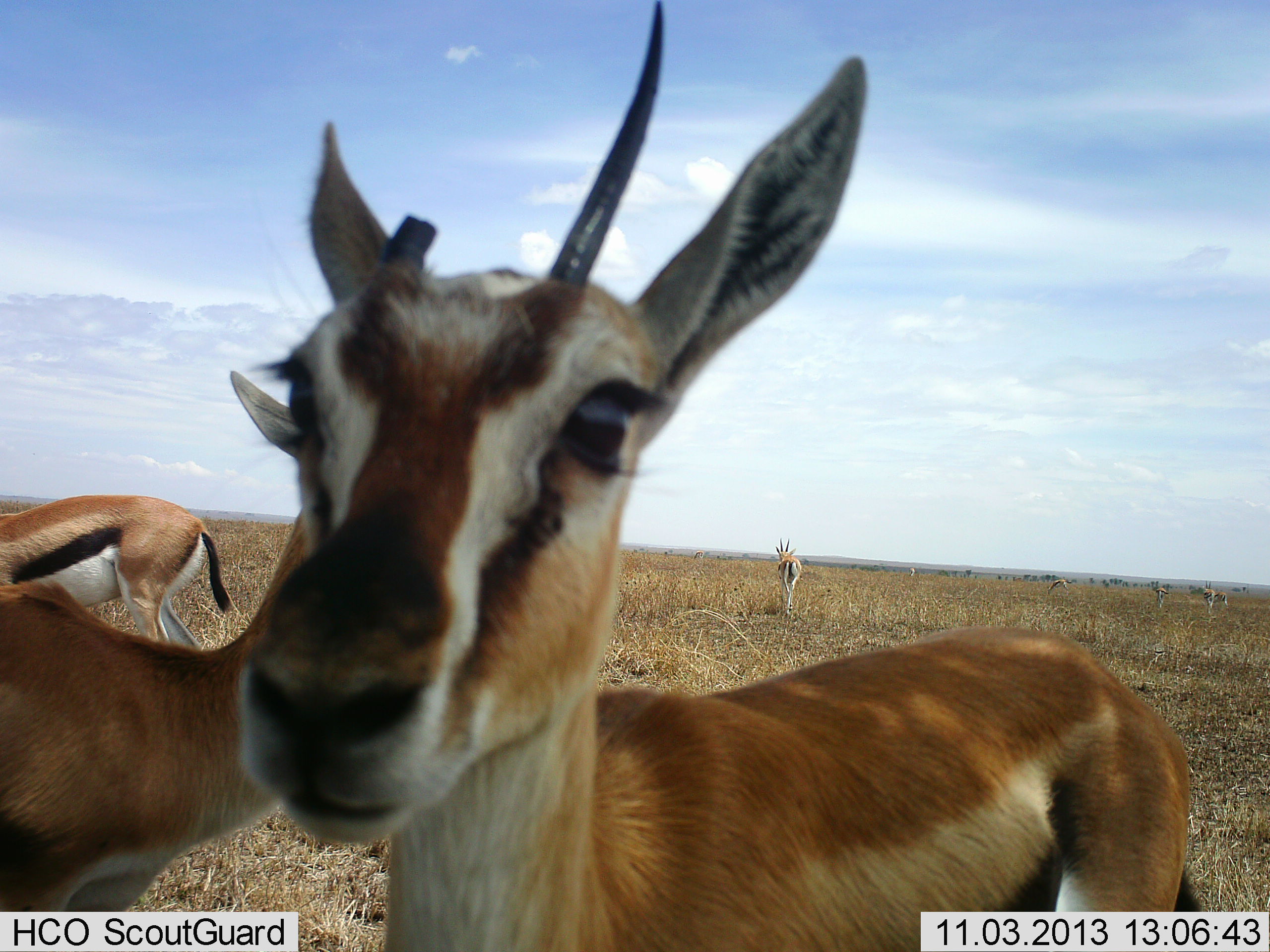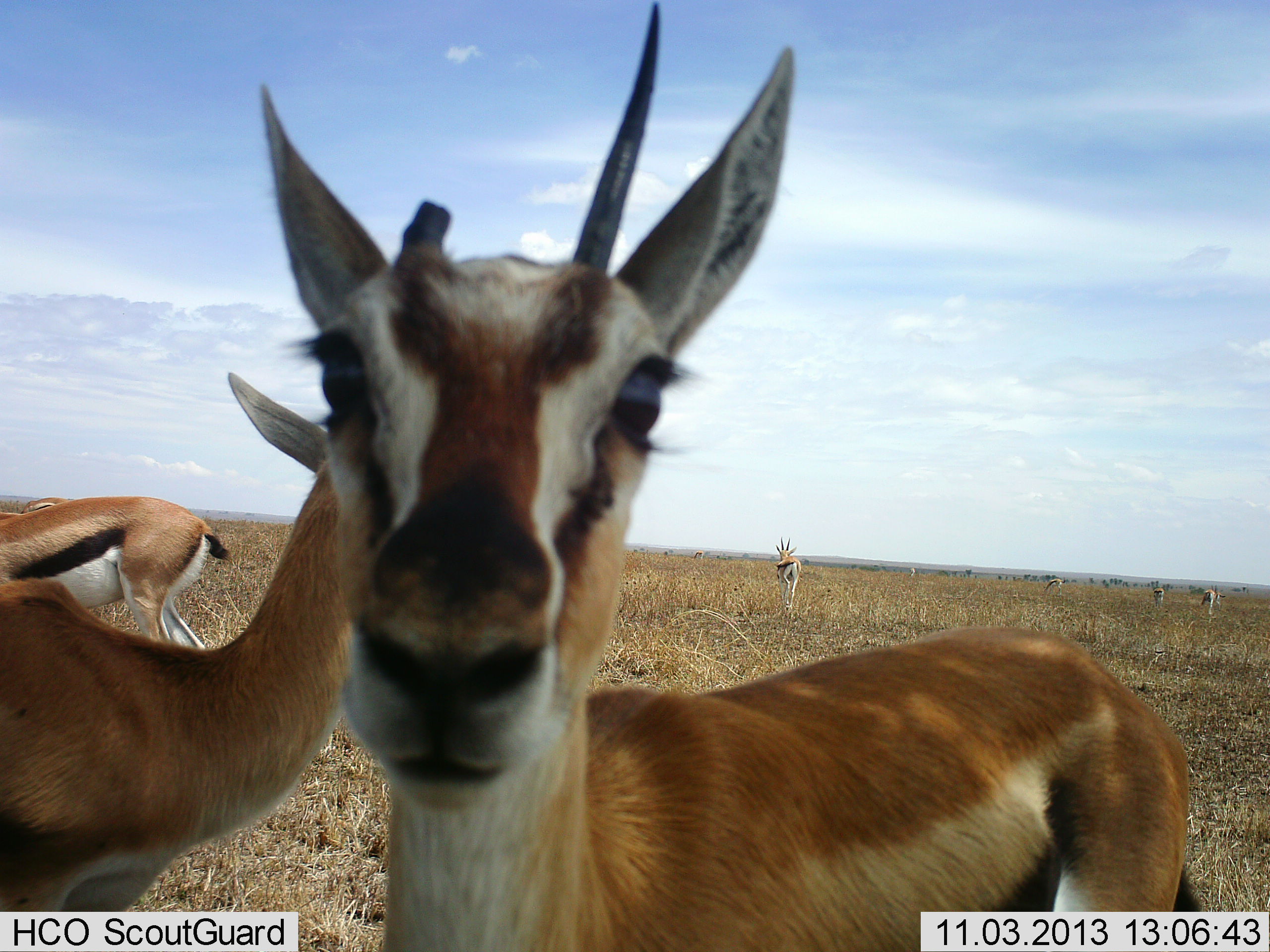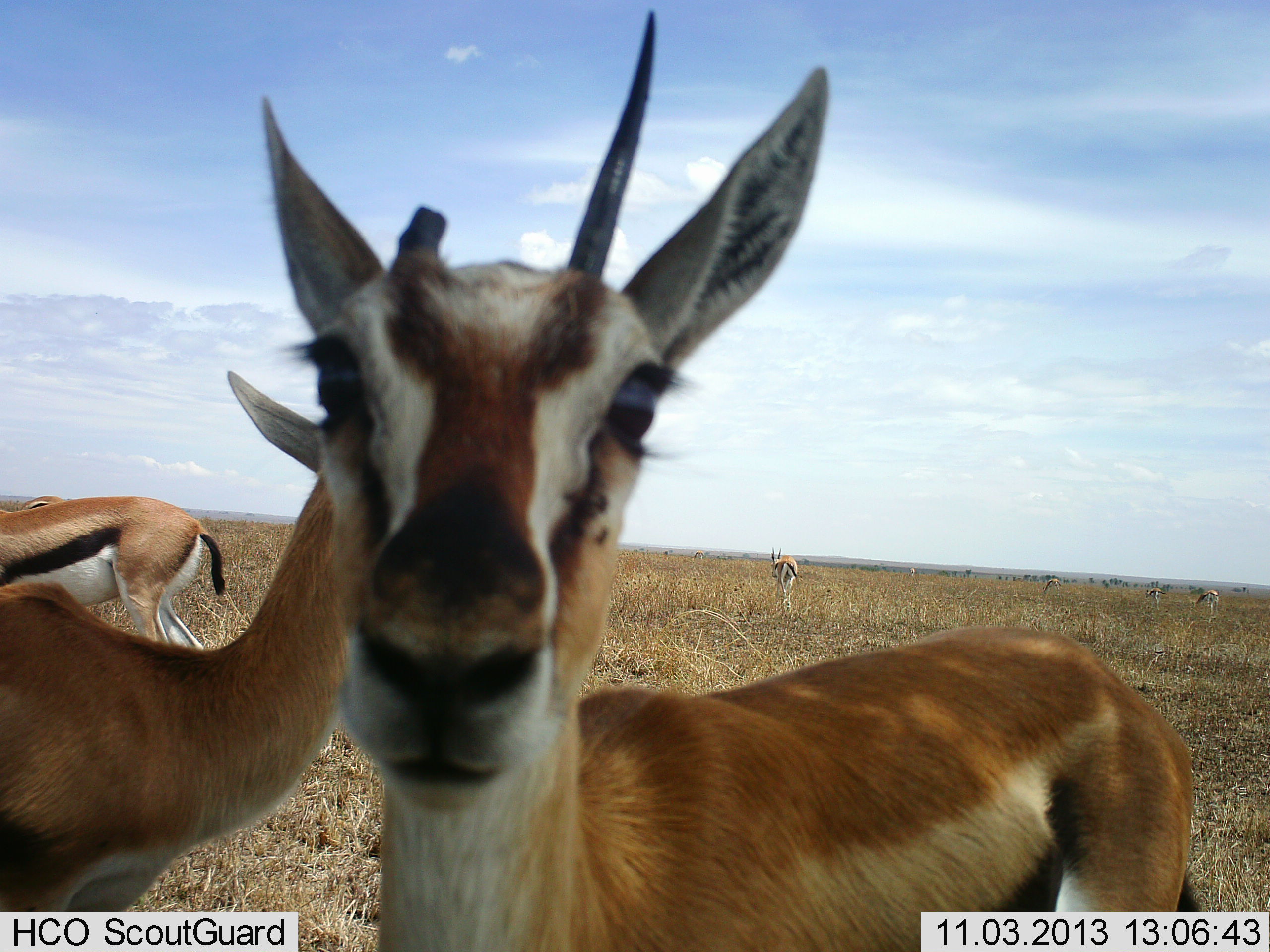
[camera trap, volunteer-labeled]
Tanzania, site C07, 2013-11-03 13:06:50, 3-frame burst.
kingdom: Animalia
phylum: Chordata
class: Mammalia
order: Artiodactyla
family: Bovidae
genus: Eudorcas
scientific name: Eudorcas thomsonii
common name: thomson's gazelle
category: gazellethomsons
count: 8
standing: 100%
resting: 10%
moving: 30%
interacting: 20%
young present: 0%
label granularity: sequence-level